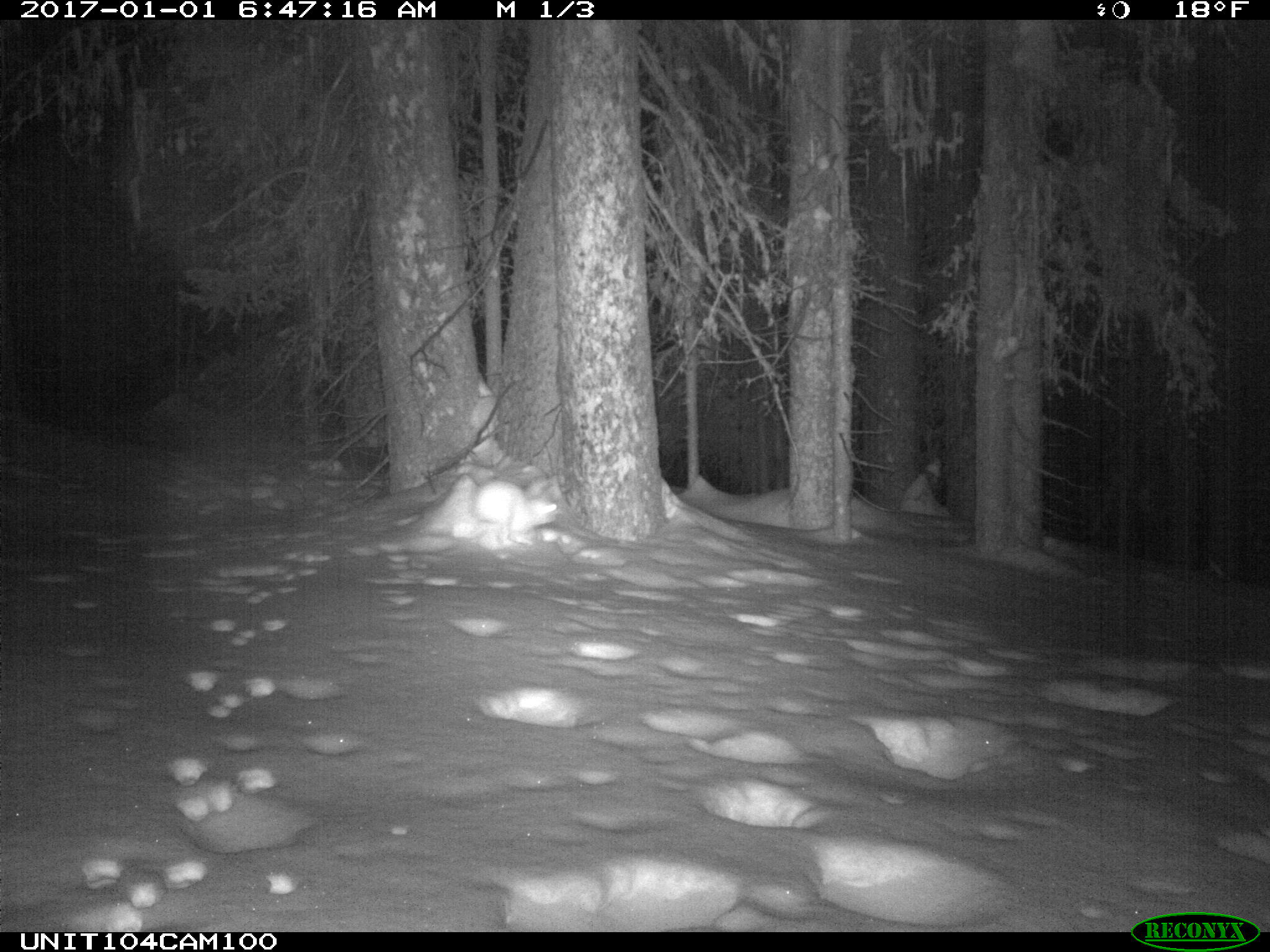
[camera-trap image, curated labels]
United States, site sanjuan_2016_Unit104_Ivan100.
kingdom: Animalia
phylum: Chordata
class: Mammalia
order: Lagomorpha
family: Leporidae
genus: Lepus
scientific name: Lepus americanus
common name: snowshoe hare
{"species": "Lepus americanus (snowshoe hare)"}